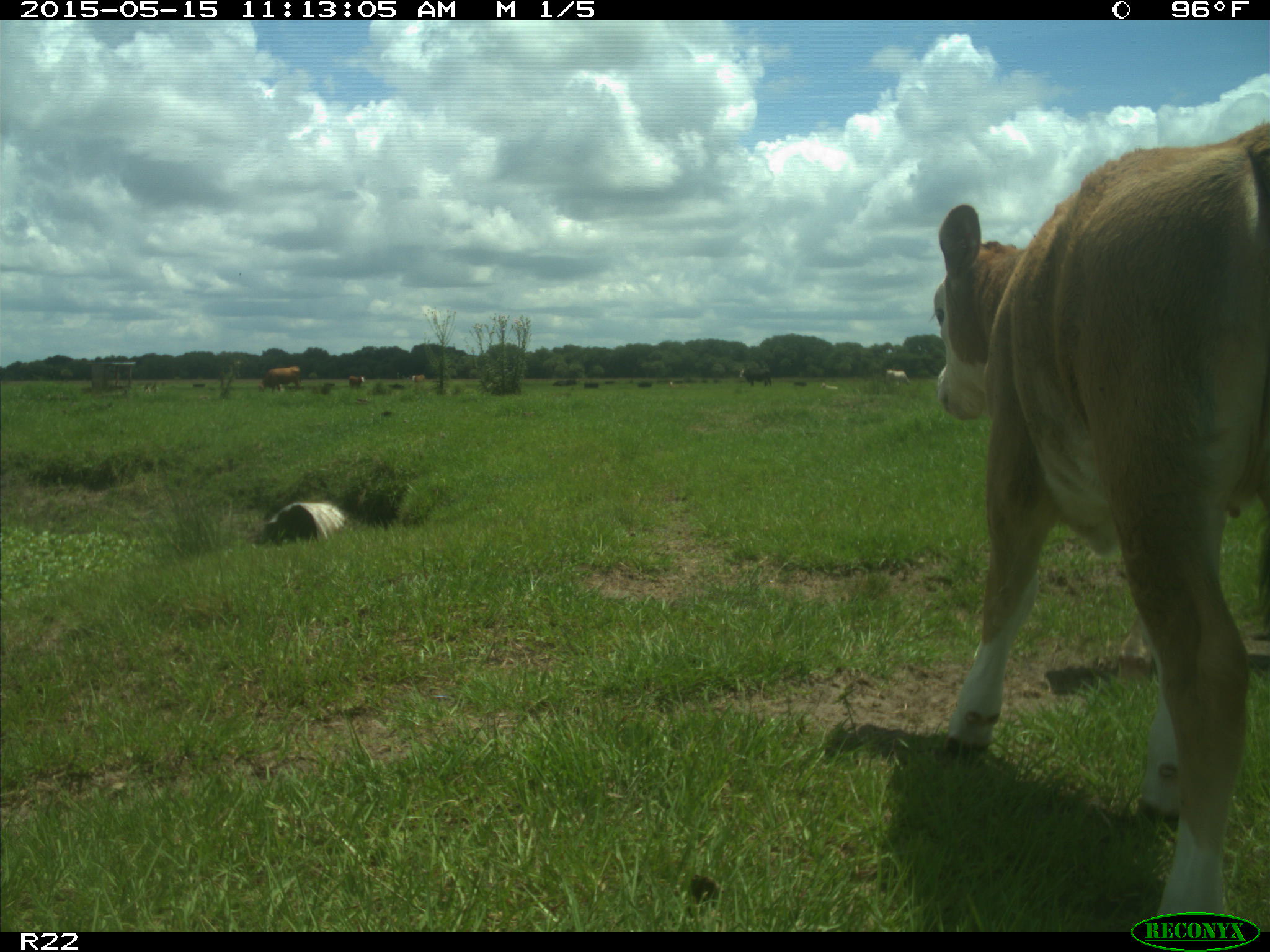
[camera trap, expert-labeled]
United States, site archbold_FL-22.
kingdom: Animalia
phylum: Chordata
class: Mammalia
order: Artiodactyla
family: Bovidae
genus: Bos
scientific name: Bos taurus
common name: domestic cow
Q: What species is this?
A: Bos taurus (domestic cow).